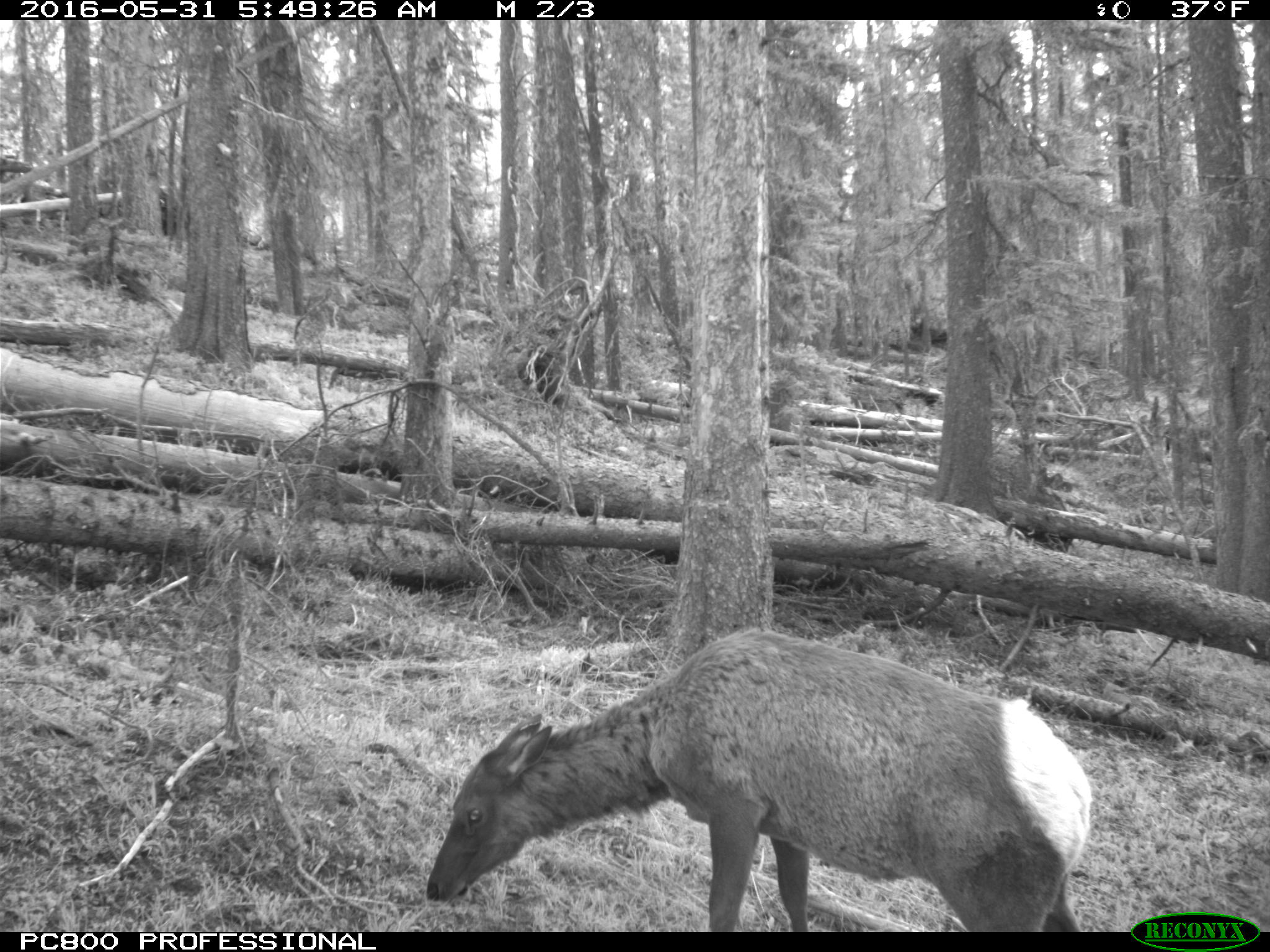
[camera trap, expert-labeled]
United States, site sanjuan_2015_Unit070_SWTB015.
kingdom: Animalia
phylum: Chordata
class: Mammalia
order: Artiodactyla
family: Cervidae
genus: Cervus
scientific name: Cervus elaphus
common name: red deer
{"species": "Cervus elaphus (red deer)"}